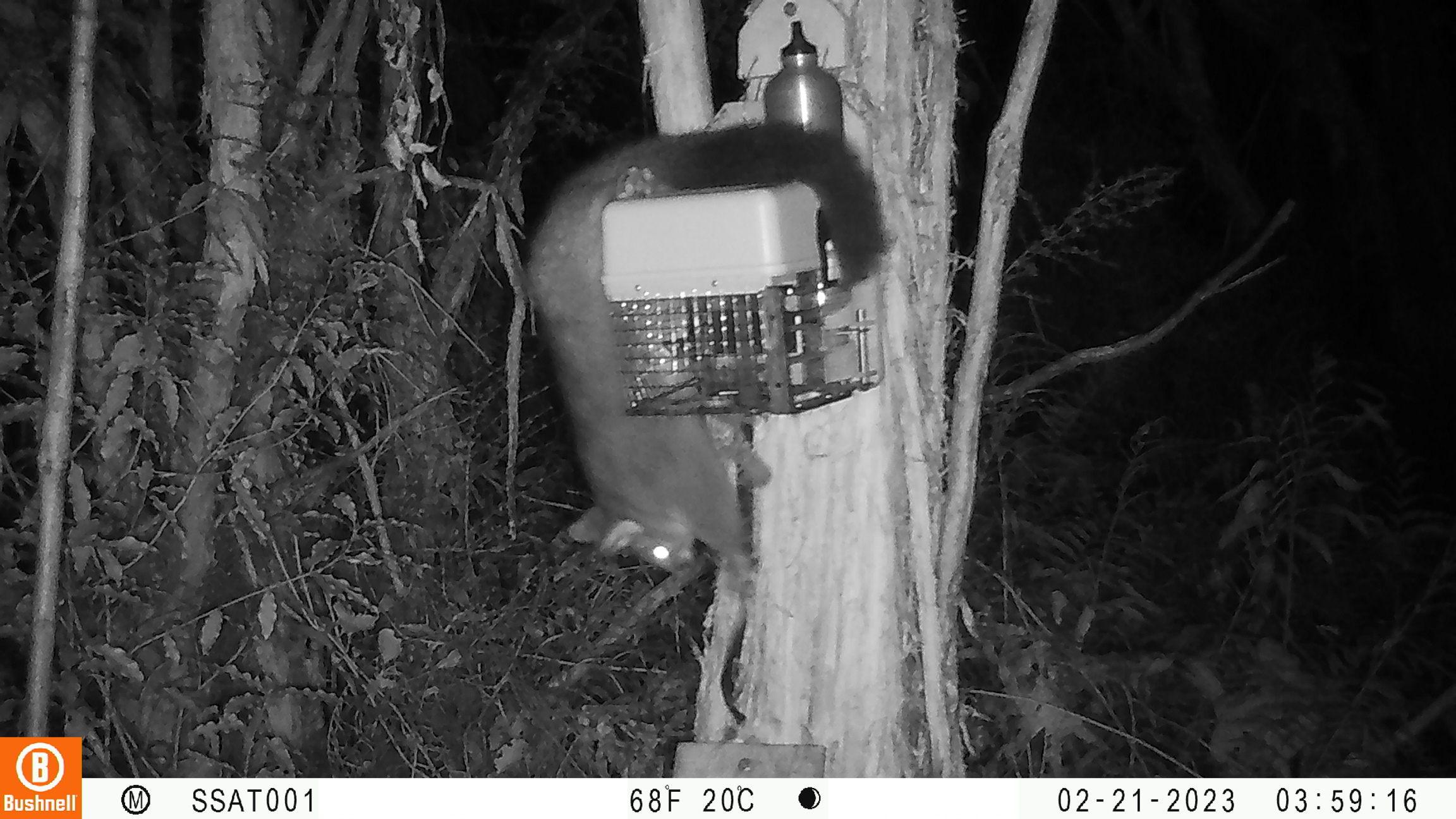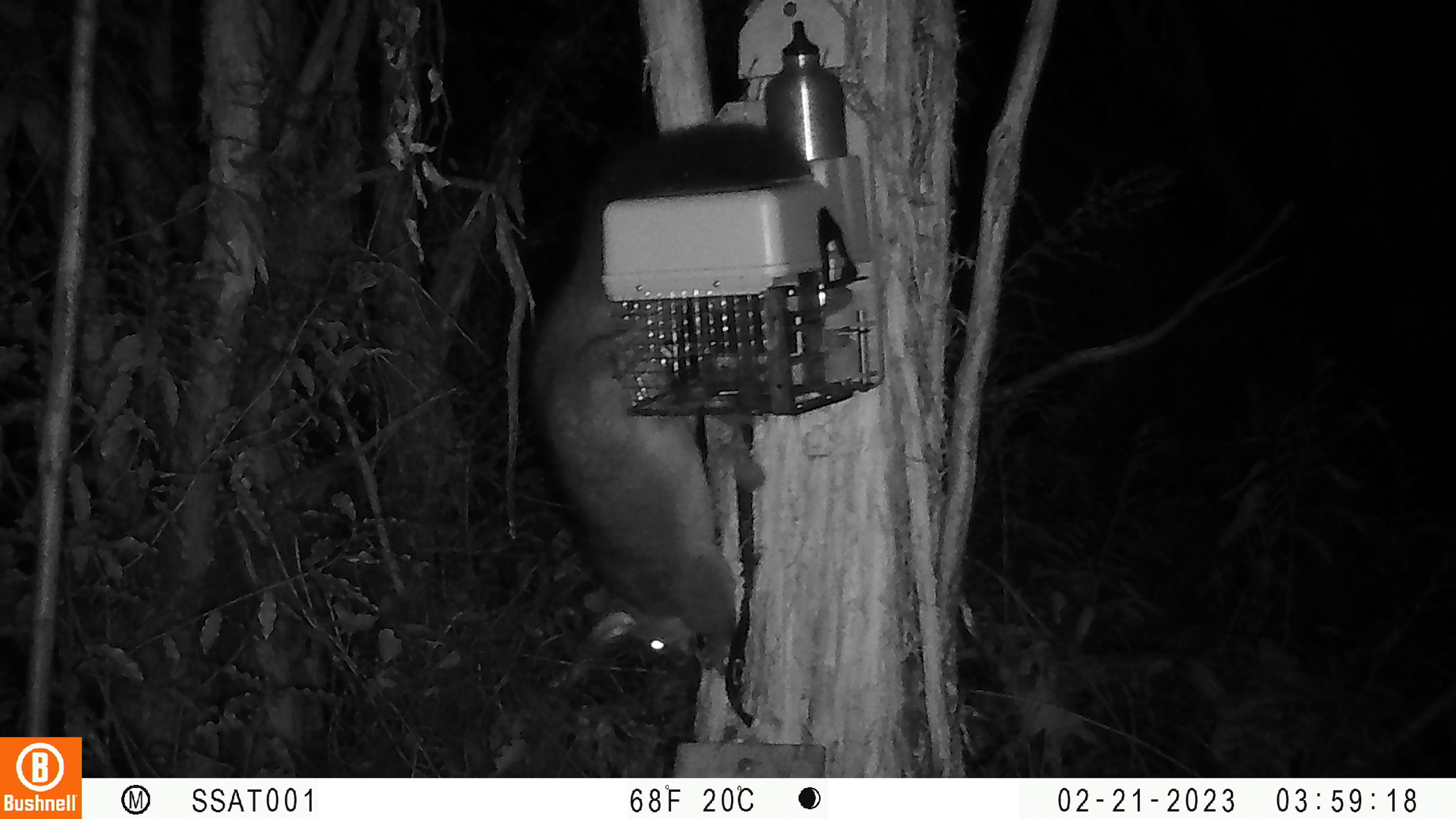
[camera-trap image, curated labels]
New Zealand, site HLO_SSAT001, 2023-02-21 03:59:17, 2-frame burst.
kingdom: Animalia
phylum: Chordata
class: Mammalia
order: Diprotodontia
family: Phalangeridae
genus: Trichosurus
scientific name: Trichosurus vulpecula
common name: common brushtail possum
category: possum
Possum (common brushtail possum) (Trichosurus vulpecula).